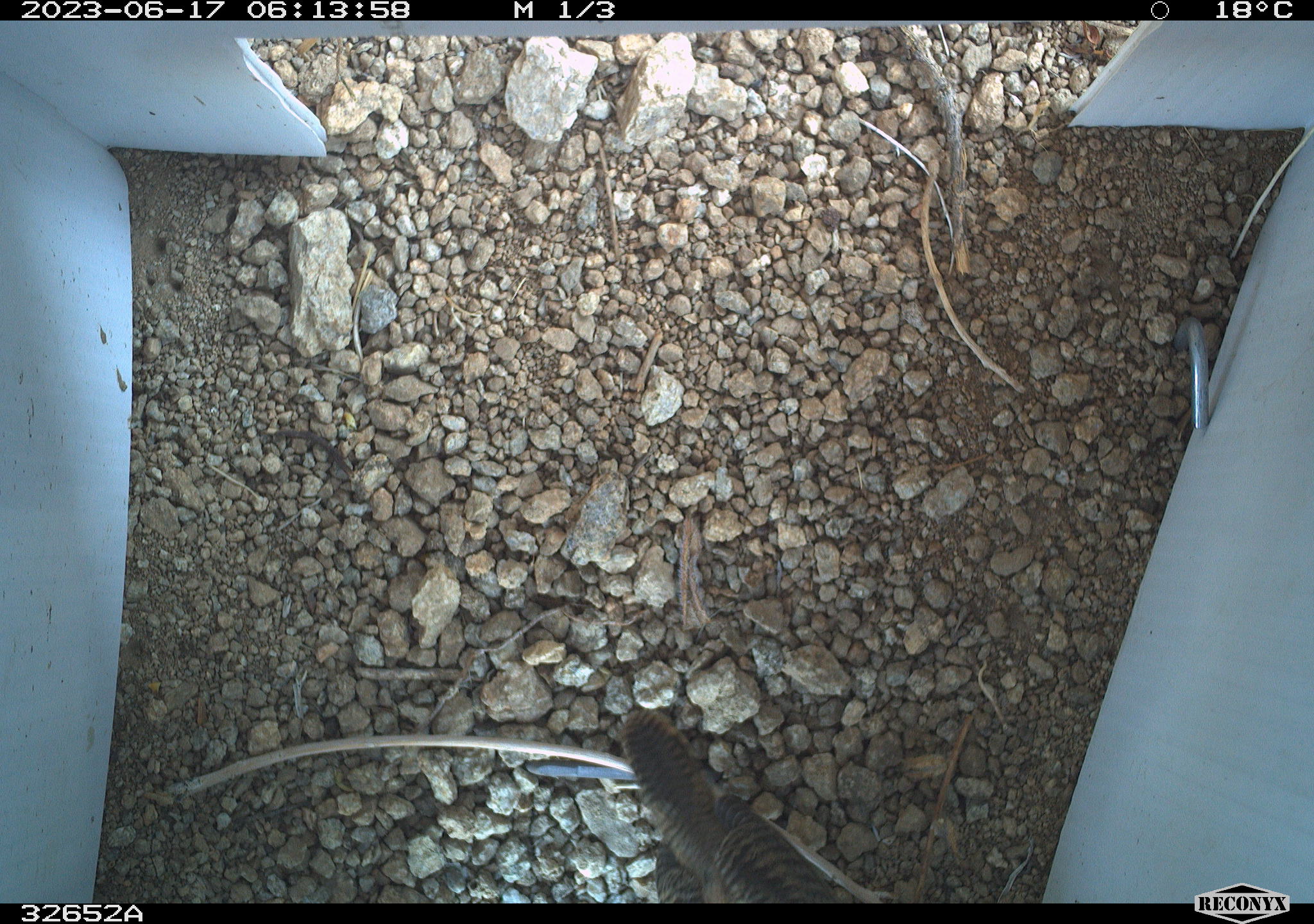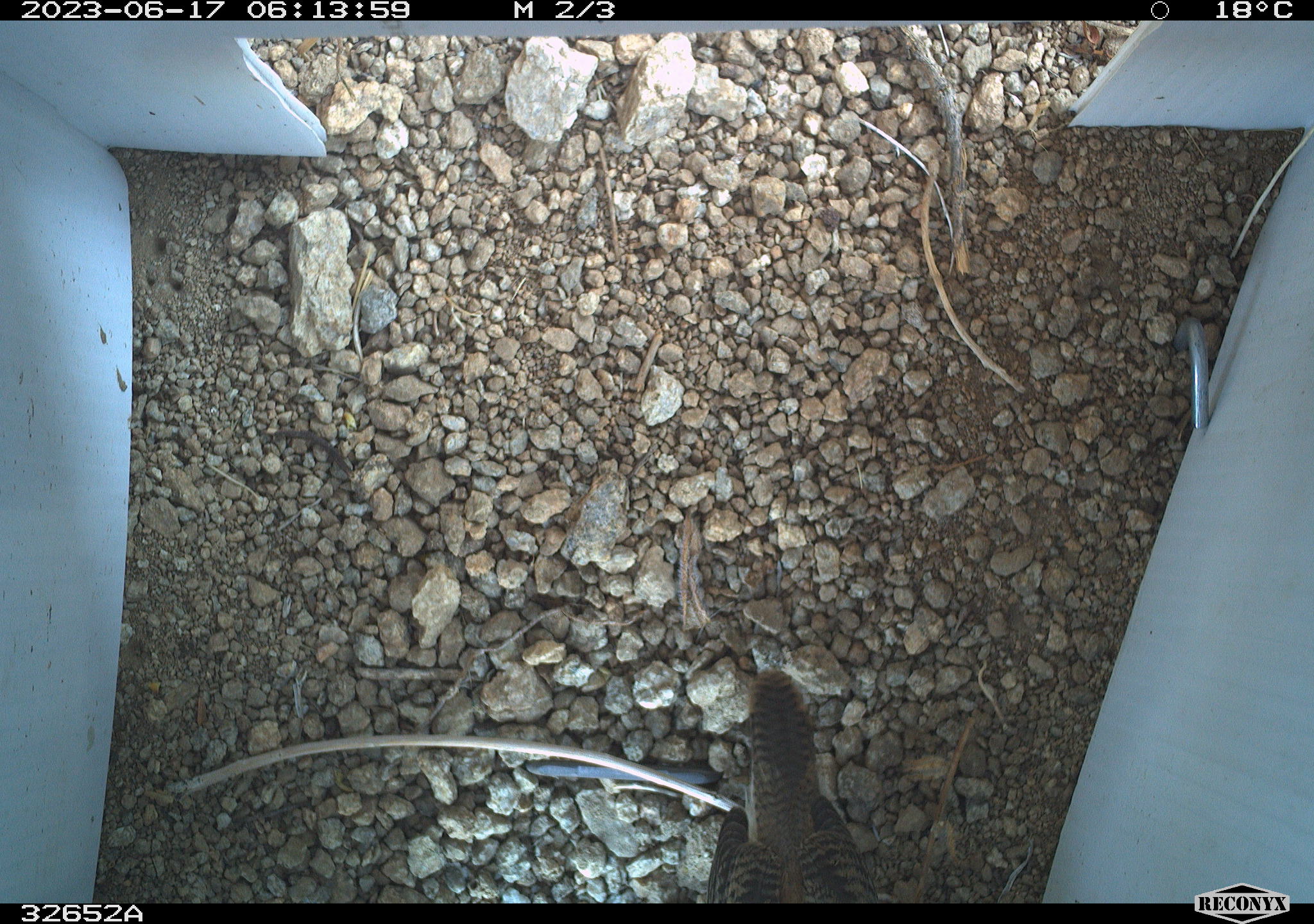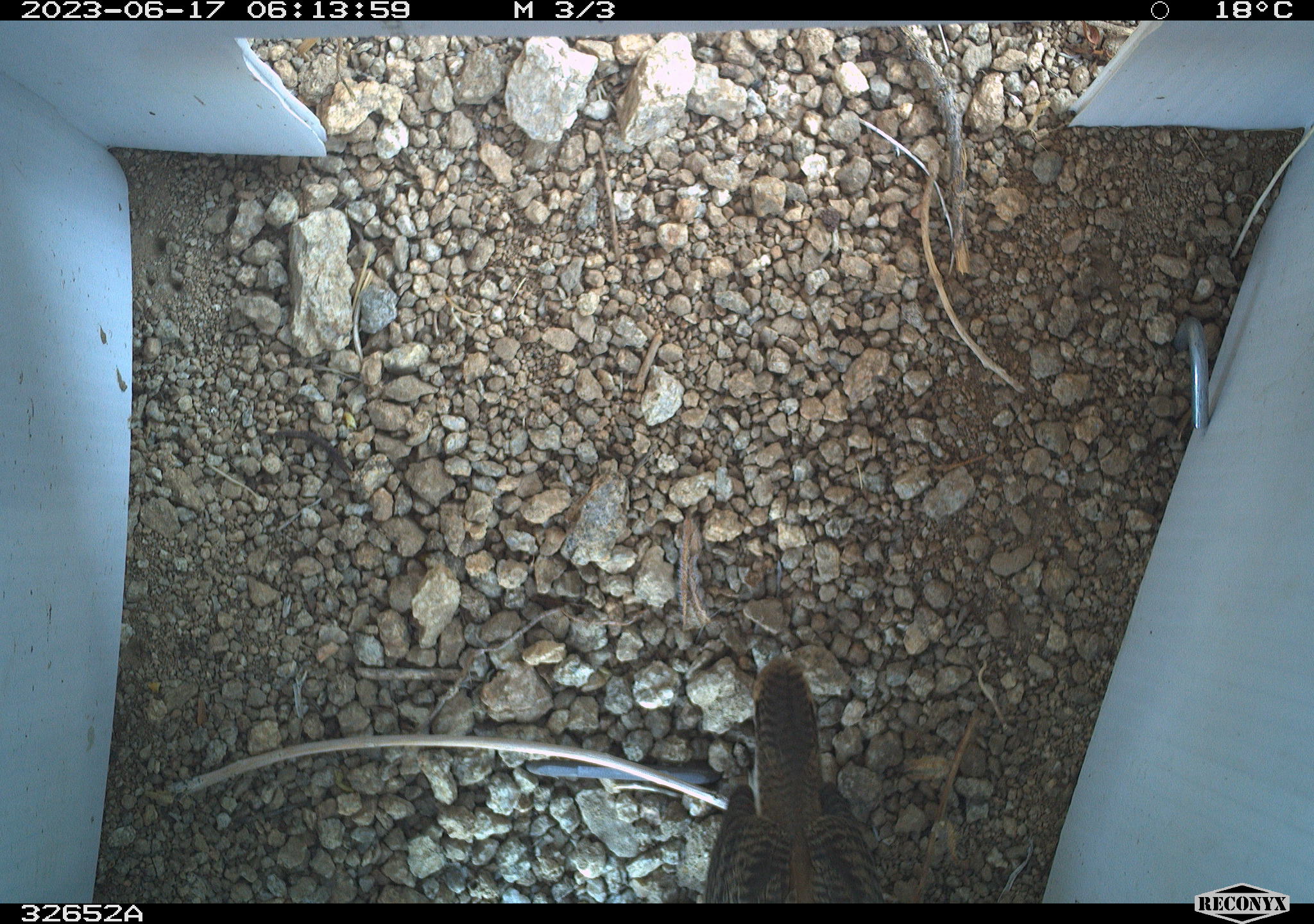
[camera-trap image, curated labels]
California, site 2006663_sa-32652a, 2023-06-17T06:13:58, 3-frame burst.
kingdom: Animalia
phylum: Chordata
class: Aves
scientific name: Aves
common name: bird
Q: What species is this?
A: Bird (Aves).